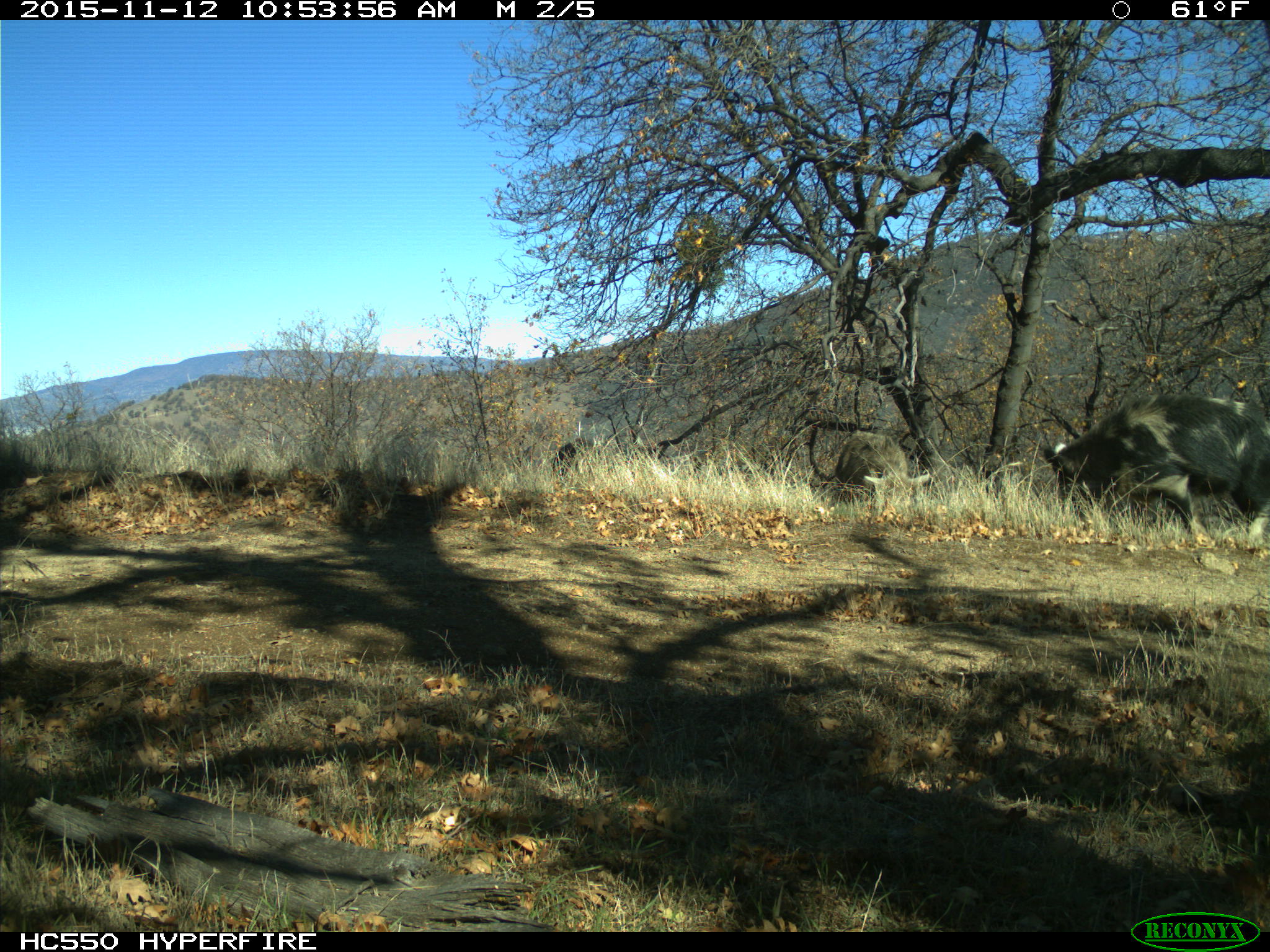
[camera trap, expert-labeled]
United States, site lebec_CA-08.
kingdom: Animalia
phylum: Chordata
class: Mammalia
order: Artiodactyla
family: Suidae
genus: Sus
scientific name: Sus scrofa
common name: wild boar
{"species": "Sus scrofa (wild boar)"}